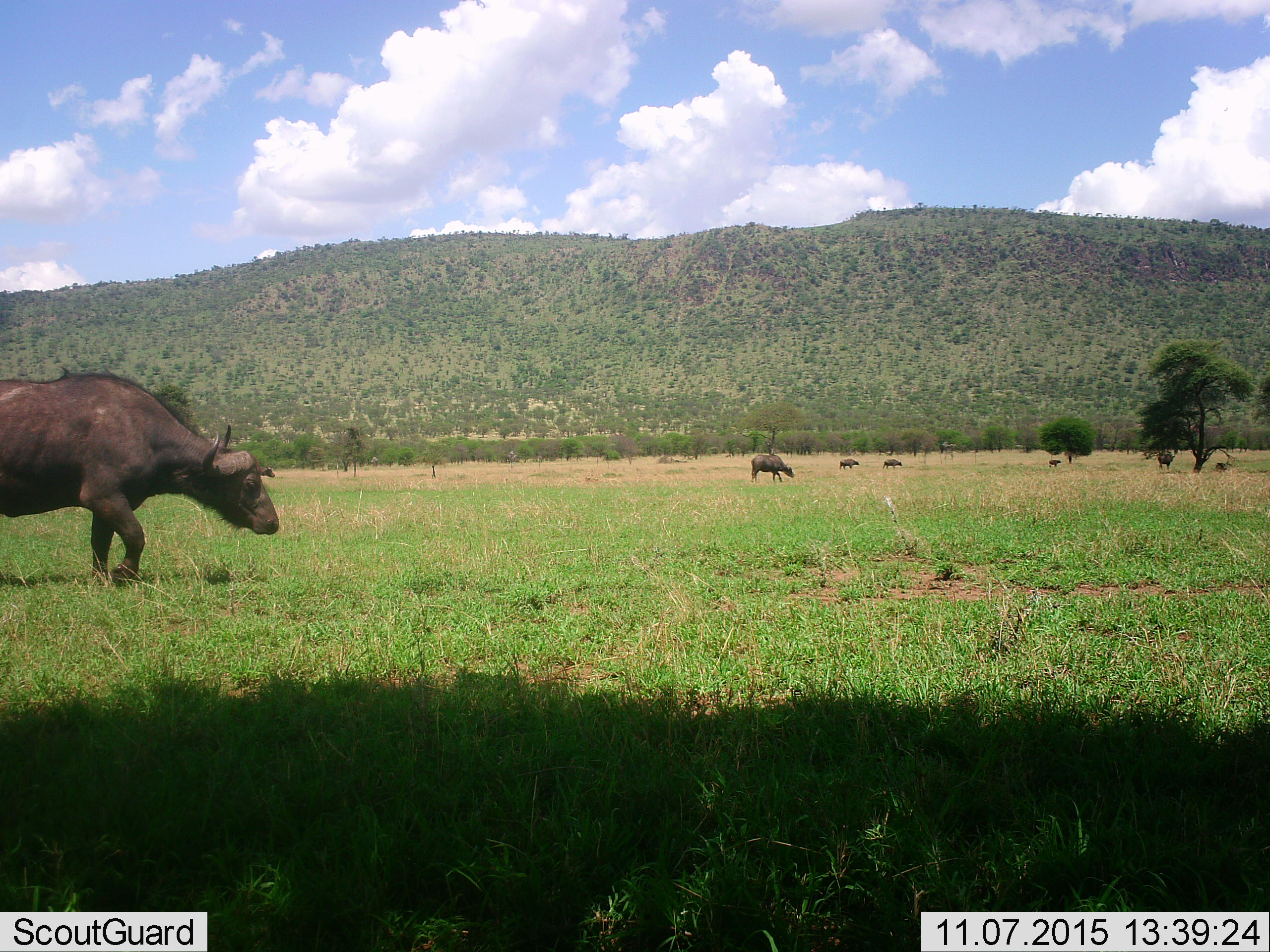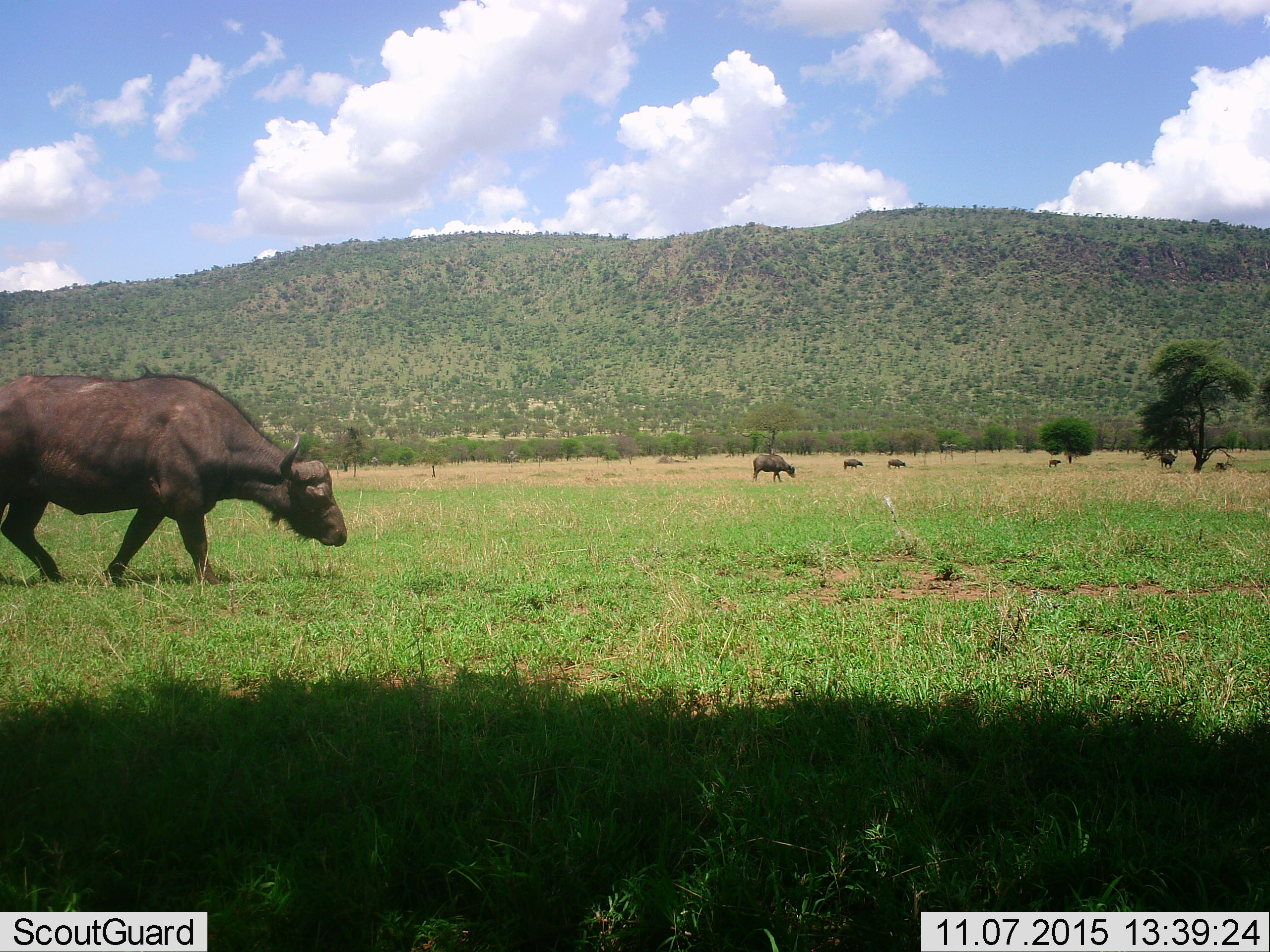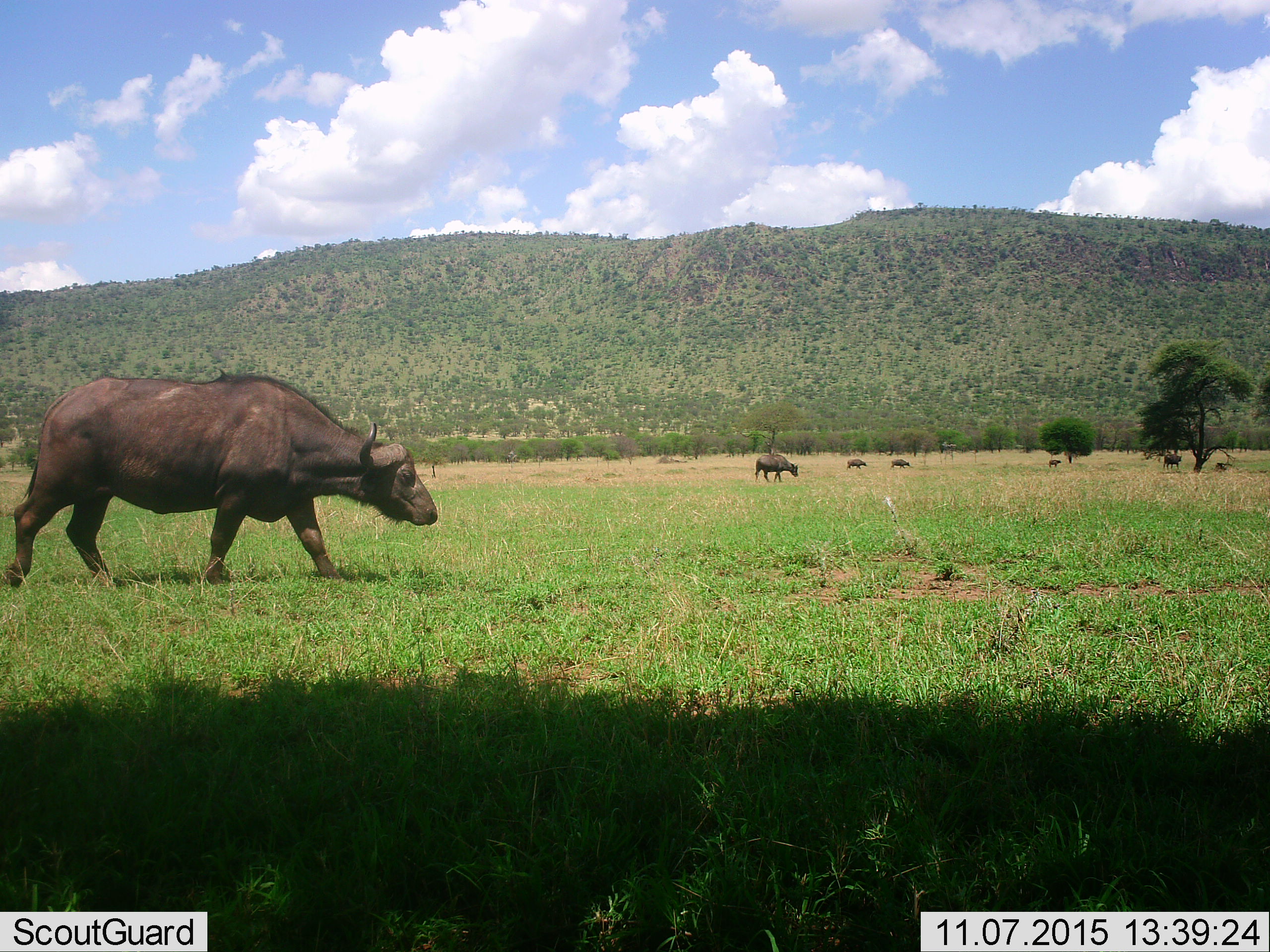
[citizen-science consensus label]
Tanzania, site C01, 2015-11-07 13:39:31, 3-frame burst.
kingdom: Animalia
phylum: Chordata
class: Mammalia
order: Artiodactyla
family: Bovidae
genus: Syncerus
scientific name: Syncerus caffer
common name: cape buffalo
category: buffalo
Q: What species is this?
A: Buffalo (cape buffalo) (Syncerus caffer).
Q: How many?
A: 6.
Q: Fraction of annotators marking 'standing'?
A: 37%.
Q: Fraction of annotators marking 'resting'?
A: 21%.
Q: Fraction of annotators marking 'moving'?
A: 84%.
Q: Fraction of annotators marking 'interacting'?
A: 0%.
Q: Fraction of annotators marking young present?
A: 11%.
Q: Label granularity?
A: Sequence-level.